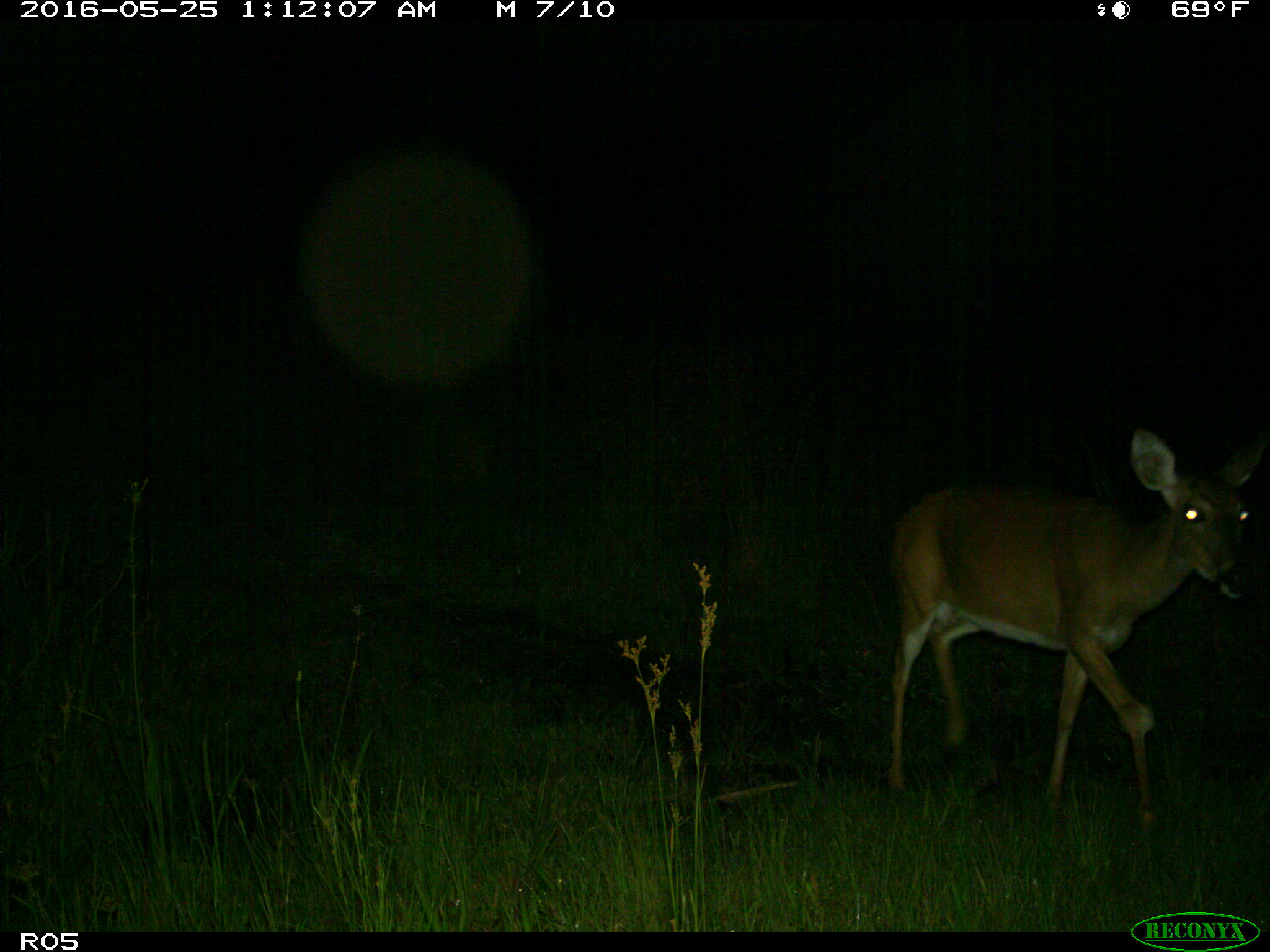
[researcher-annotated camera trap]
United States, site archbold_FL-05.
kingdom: Animalia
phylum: Chordata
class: Mammalia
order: Artiodactyla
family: Cervidae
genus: Odocoileus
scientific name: Odocoileus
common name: deer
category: unidentified deer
Unidentified deer (deer) (Odocoileus).